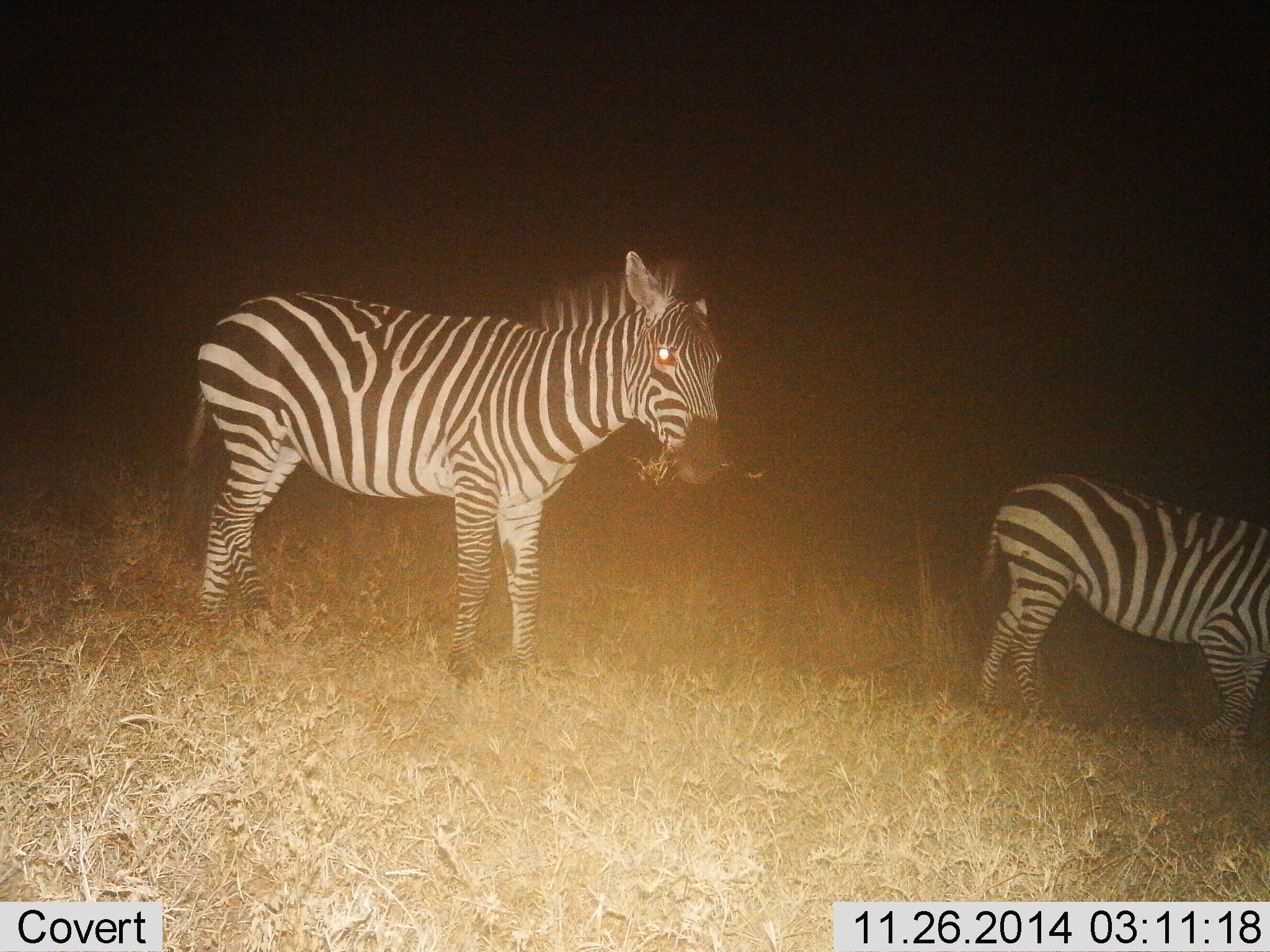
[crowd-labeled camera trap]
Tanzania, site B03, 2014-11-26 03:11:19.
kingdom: Animalia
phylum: Chordata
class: Mammalia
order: Perissodactyla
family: Equidae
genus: Equus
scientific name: Equus quagga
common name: plains zebra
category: zebra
Zebra (plains zebra) (Equus quagga), count 2. Behavior (volunteer vote fractions): standing 70%, resting 0%, moving 20%, interacting 10%. Young present (vote fraction): 10%. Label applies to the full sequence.